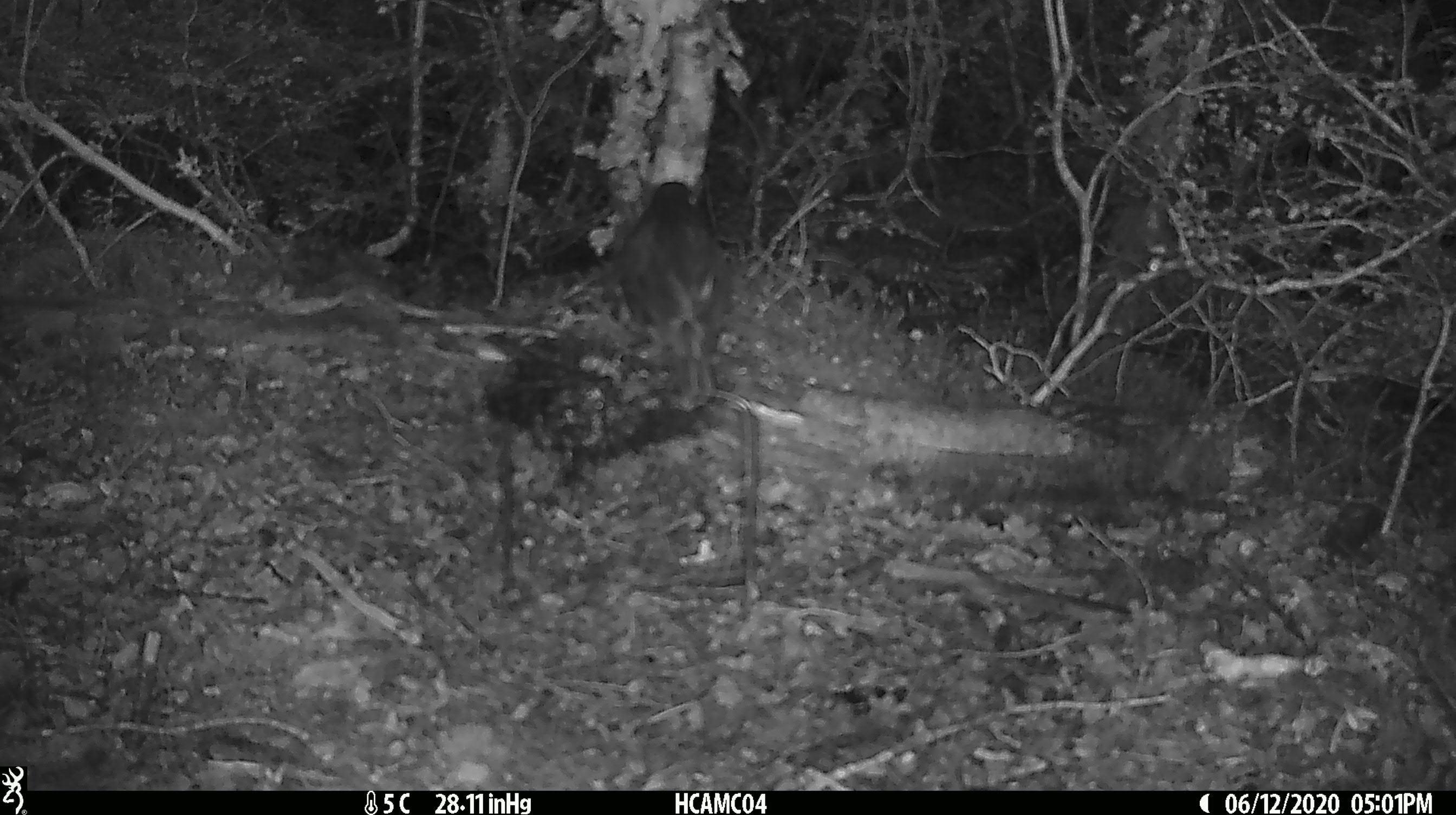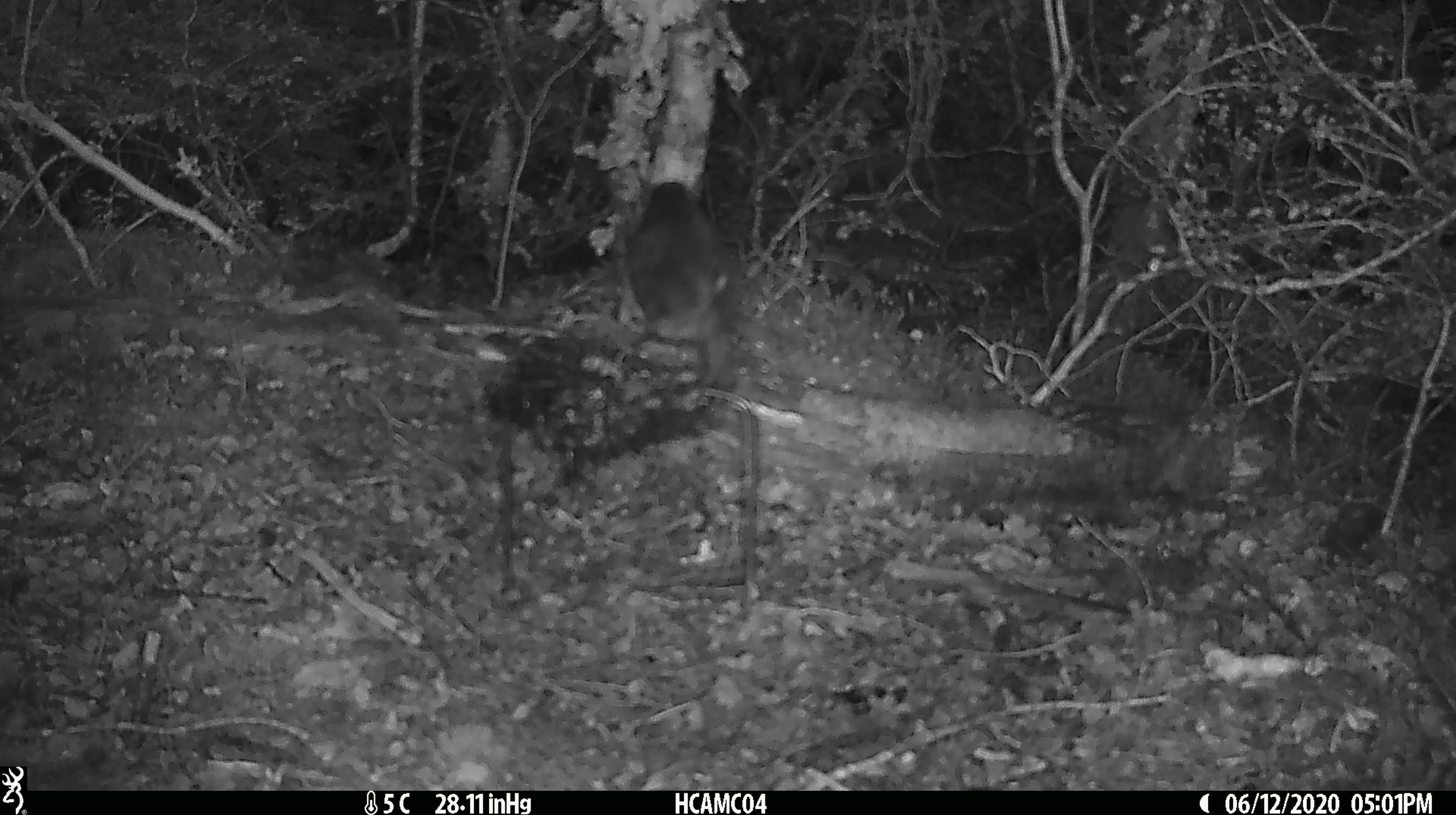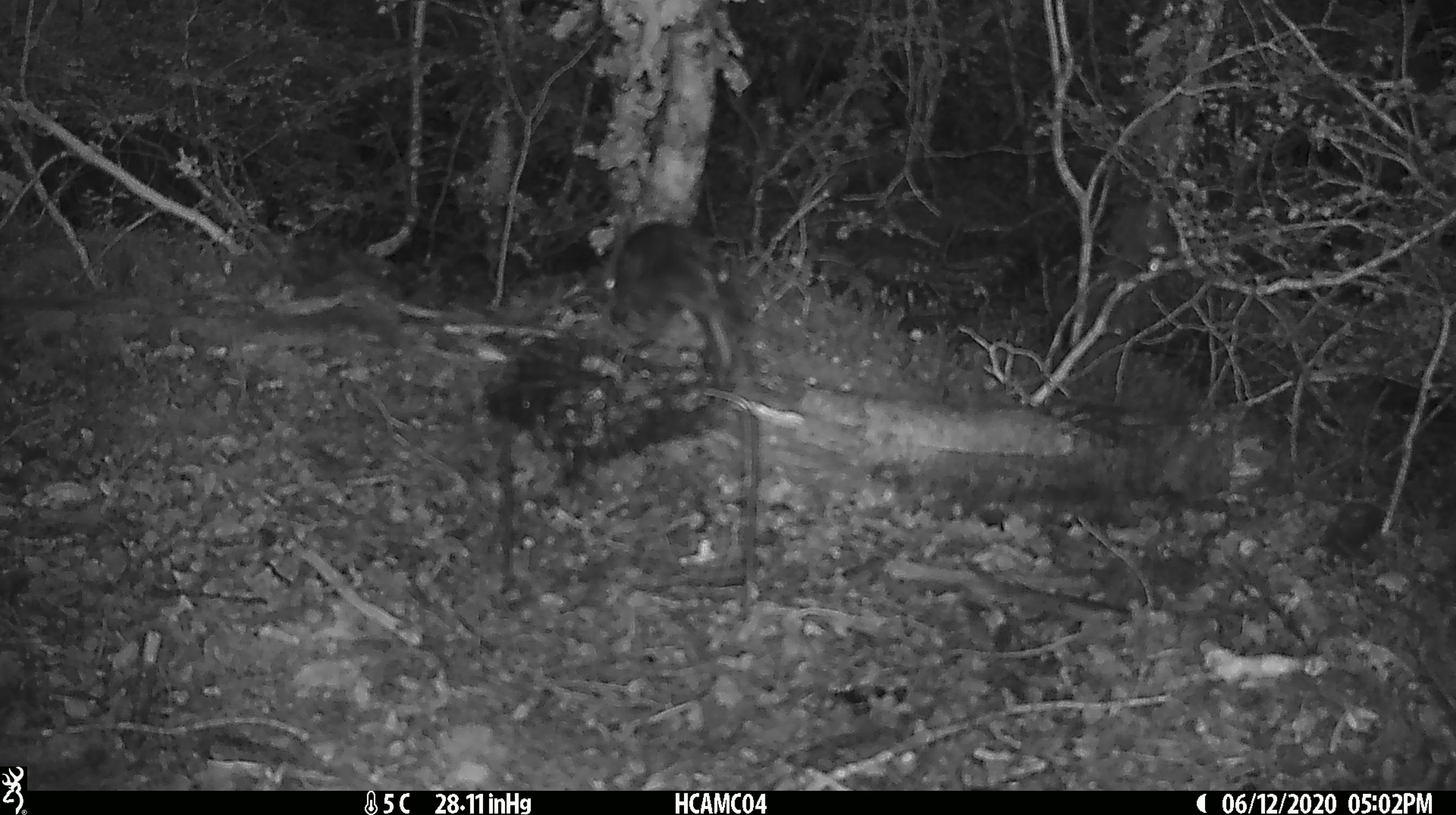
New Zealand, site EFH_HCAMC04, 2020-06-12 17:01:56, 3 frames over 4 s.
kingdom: Animalia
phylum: Chordata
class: Aves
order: Passeriformes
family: Petroicidae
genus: Petroica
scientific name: Petroica australis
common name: new zealand robin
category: robin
Robin (new zealand robin) (Petroica australis).